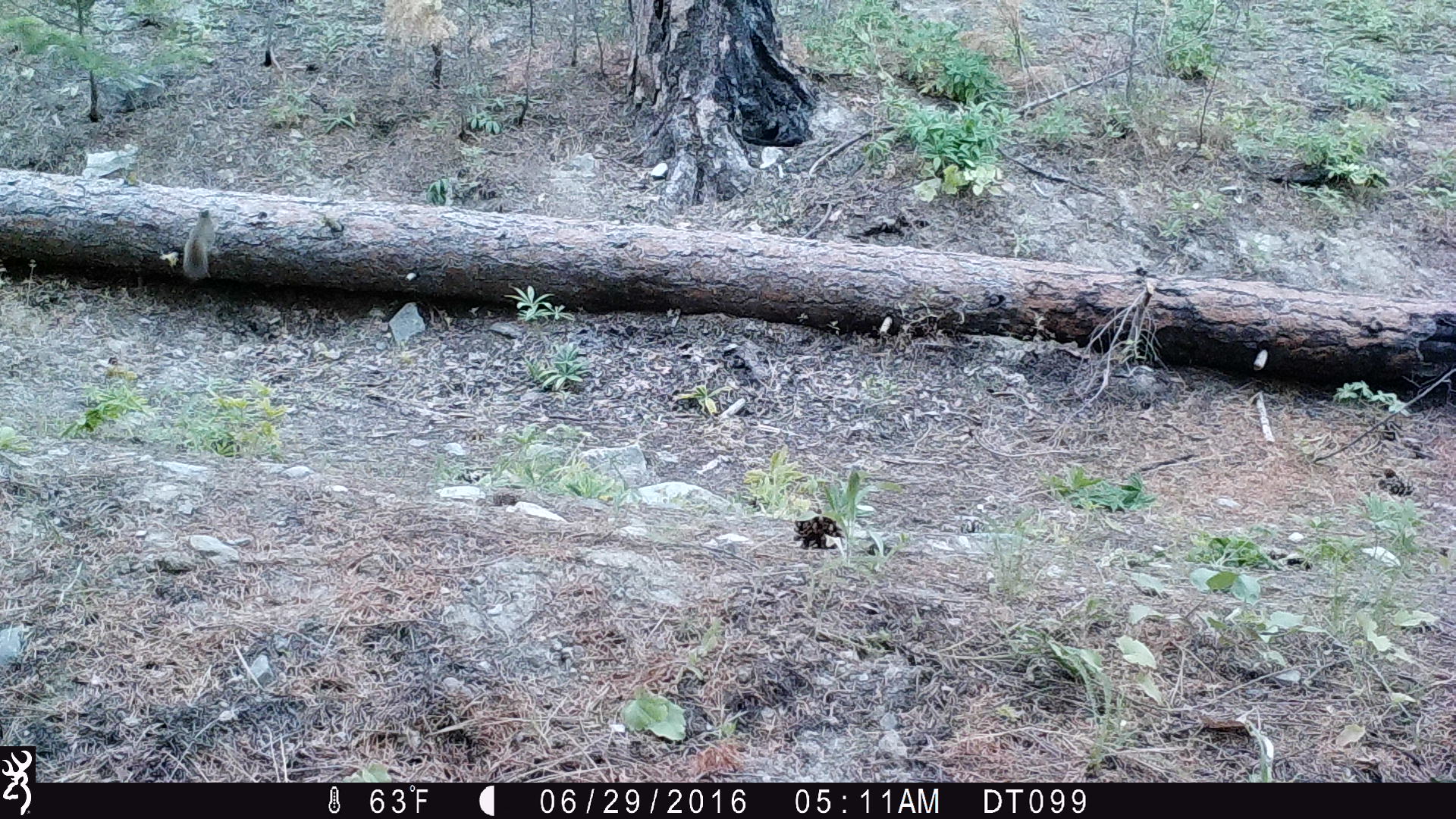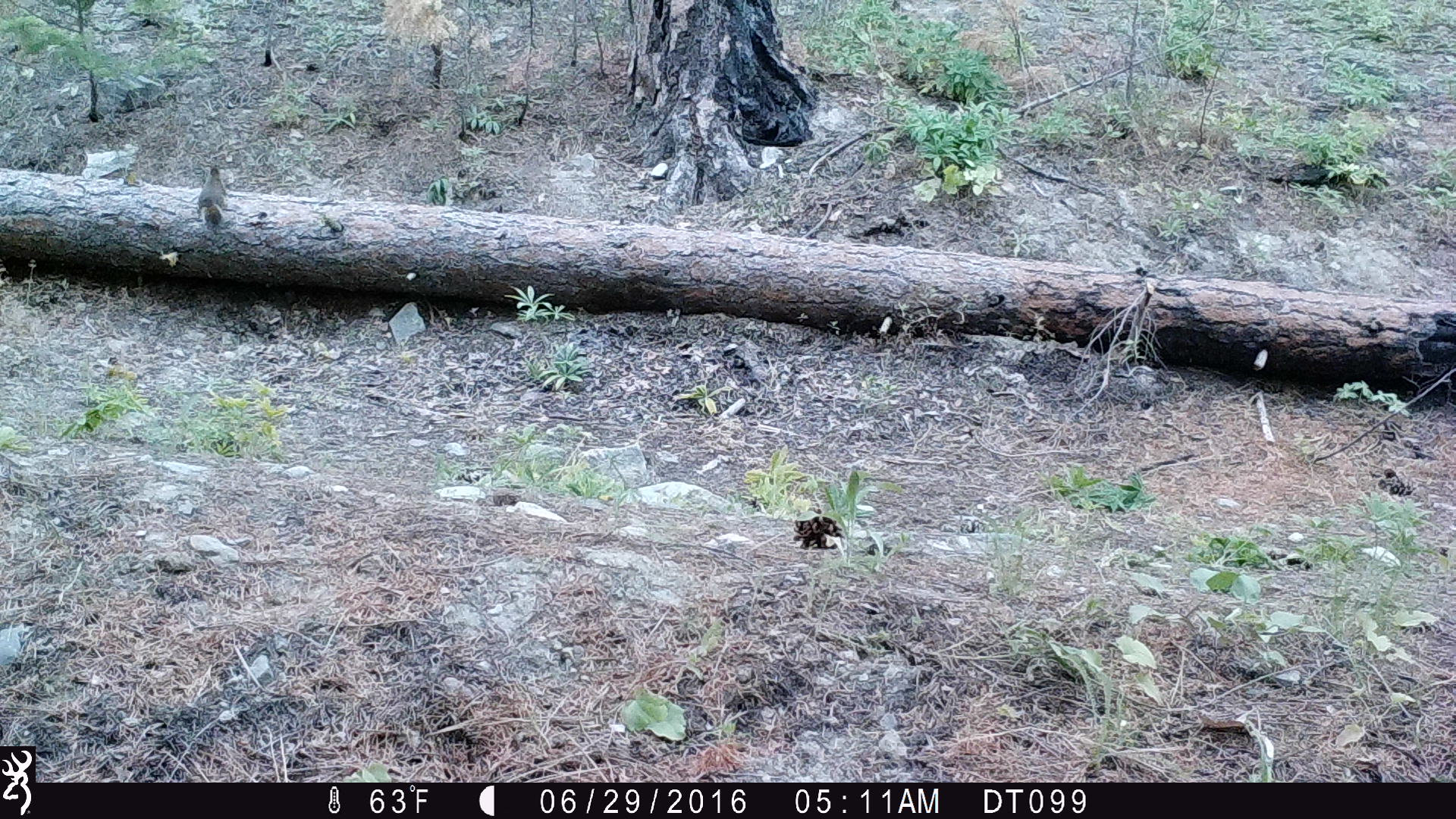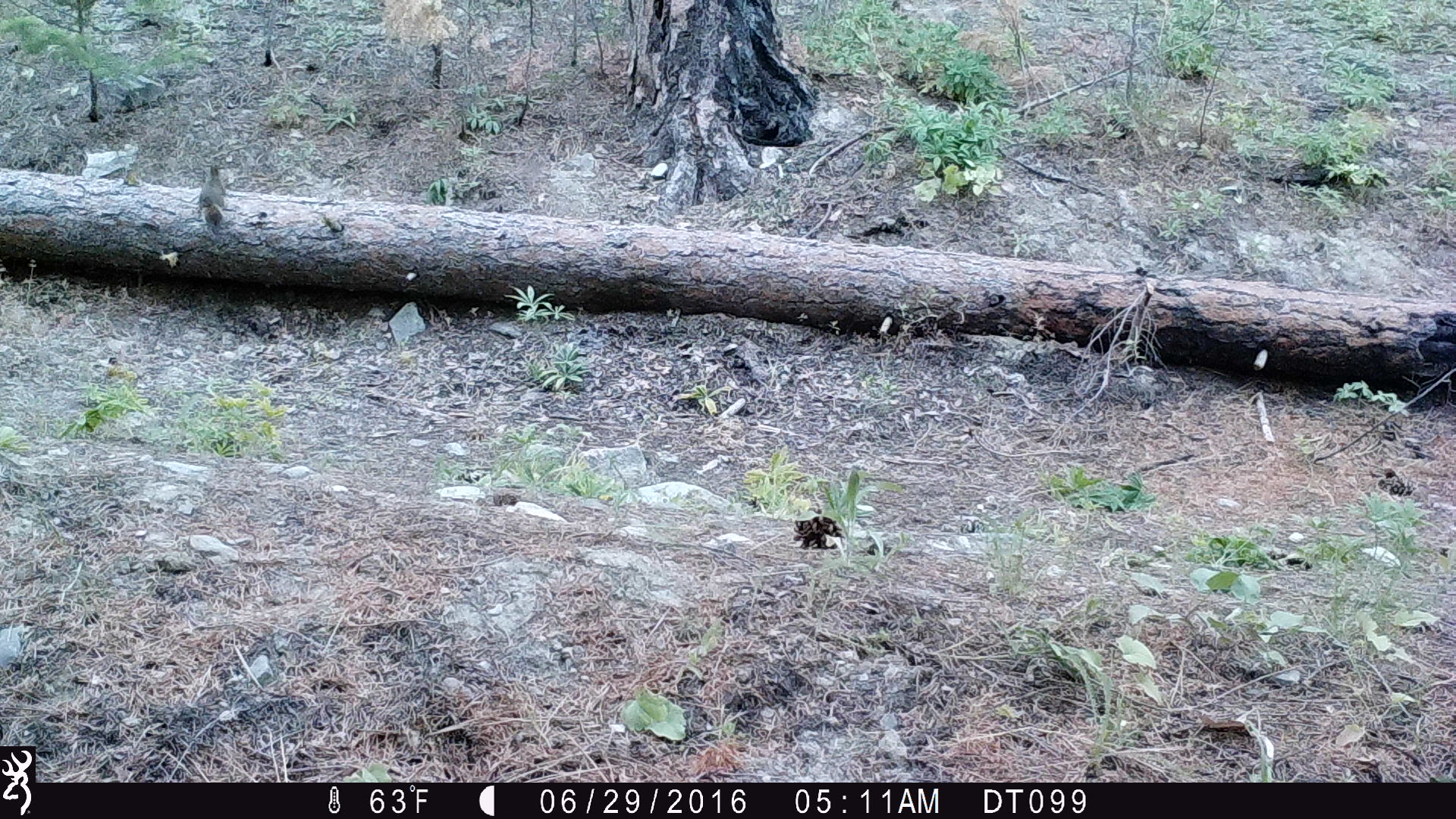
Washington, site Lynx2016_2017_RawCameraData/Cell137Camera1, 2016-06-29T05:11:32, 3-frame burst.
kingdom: Animalia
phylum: Chordata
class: Mammalia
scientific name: Mammalia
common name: small mammal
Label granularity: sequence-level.